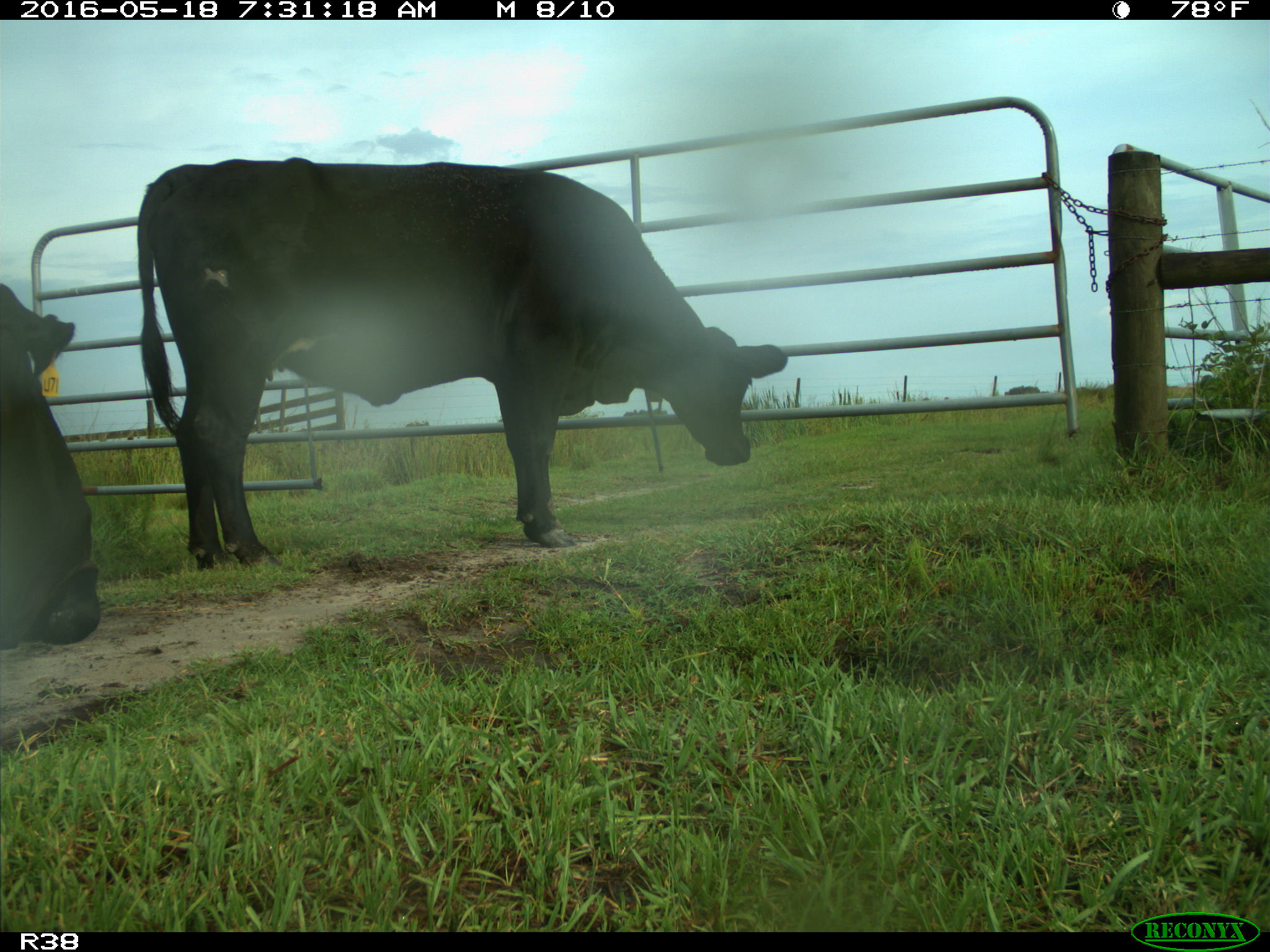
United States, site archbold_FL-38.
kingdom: Animalia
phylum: Chordata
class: Mammalia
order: Artiodactyla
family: Bovidae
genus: Bos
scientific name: Bos taurus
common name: domestic cow